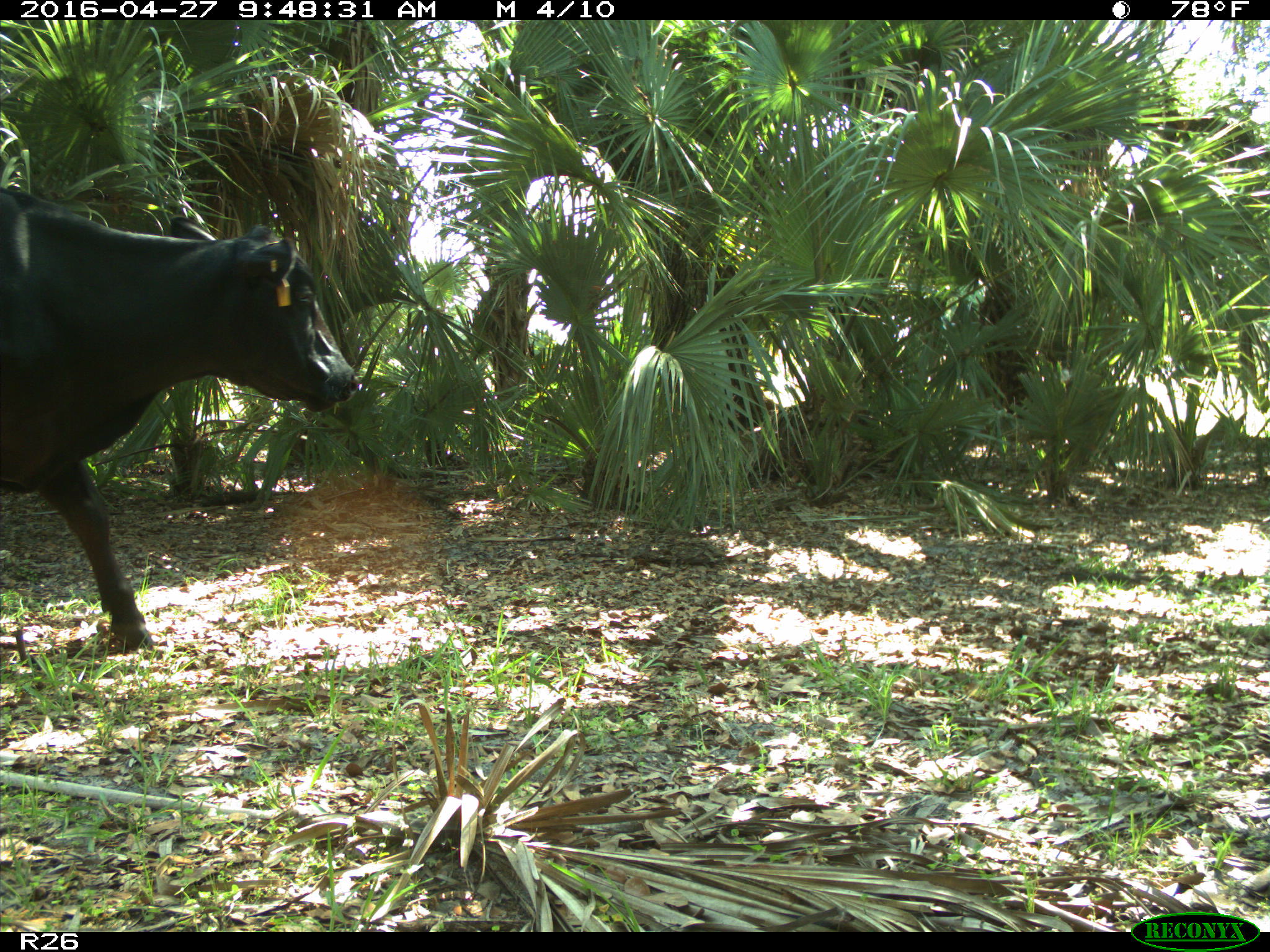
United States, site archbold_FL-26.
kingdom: Animalia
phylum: Chordata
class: Mammalia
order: Artiodactyla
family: Bovidae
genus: Bos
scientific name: Bos taurus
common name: domestic cow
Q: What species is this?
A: Bos taurus (domestic cow).